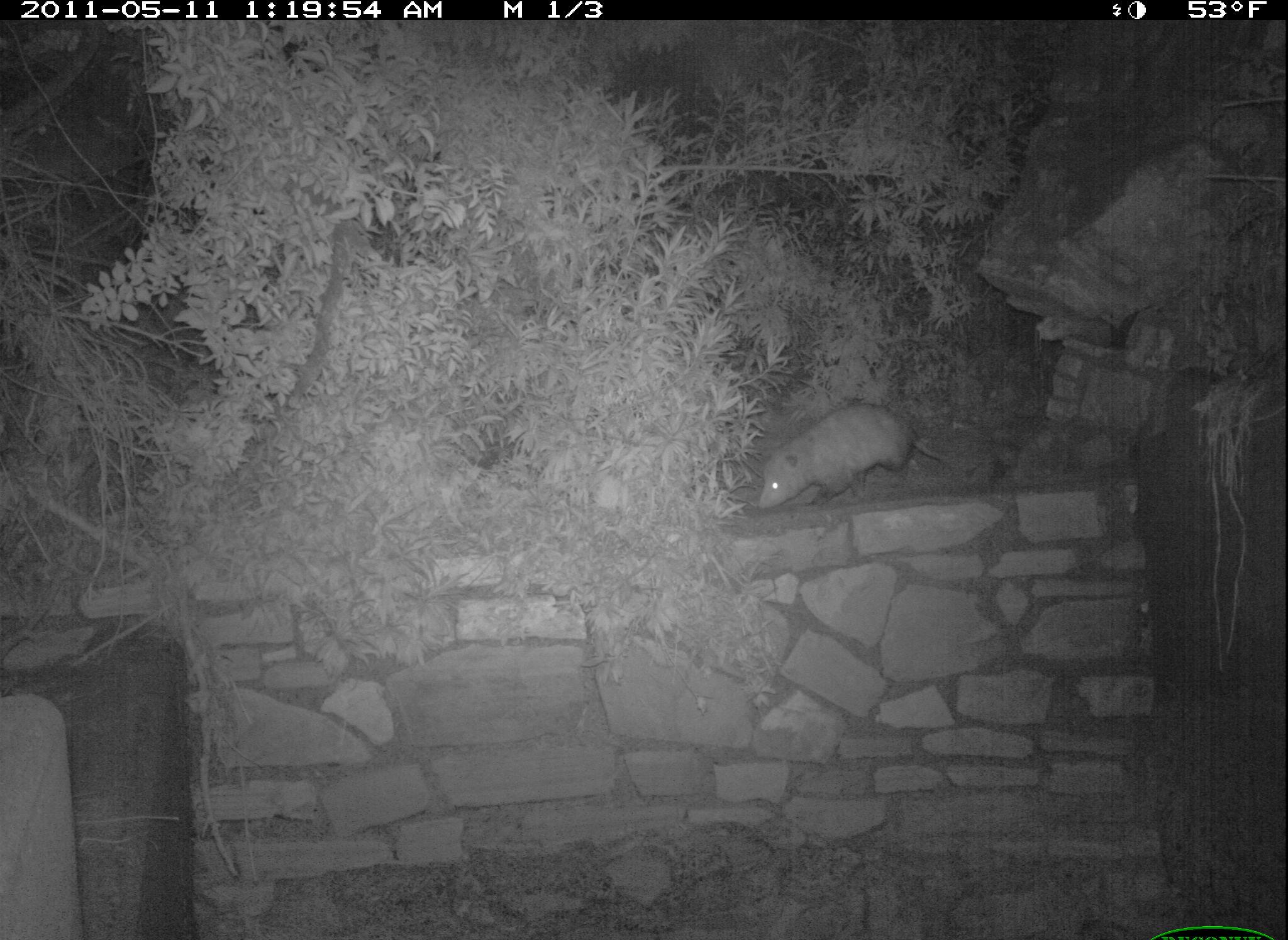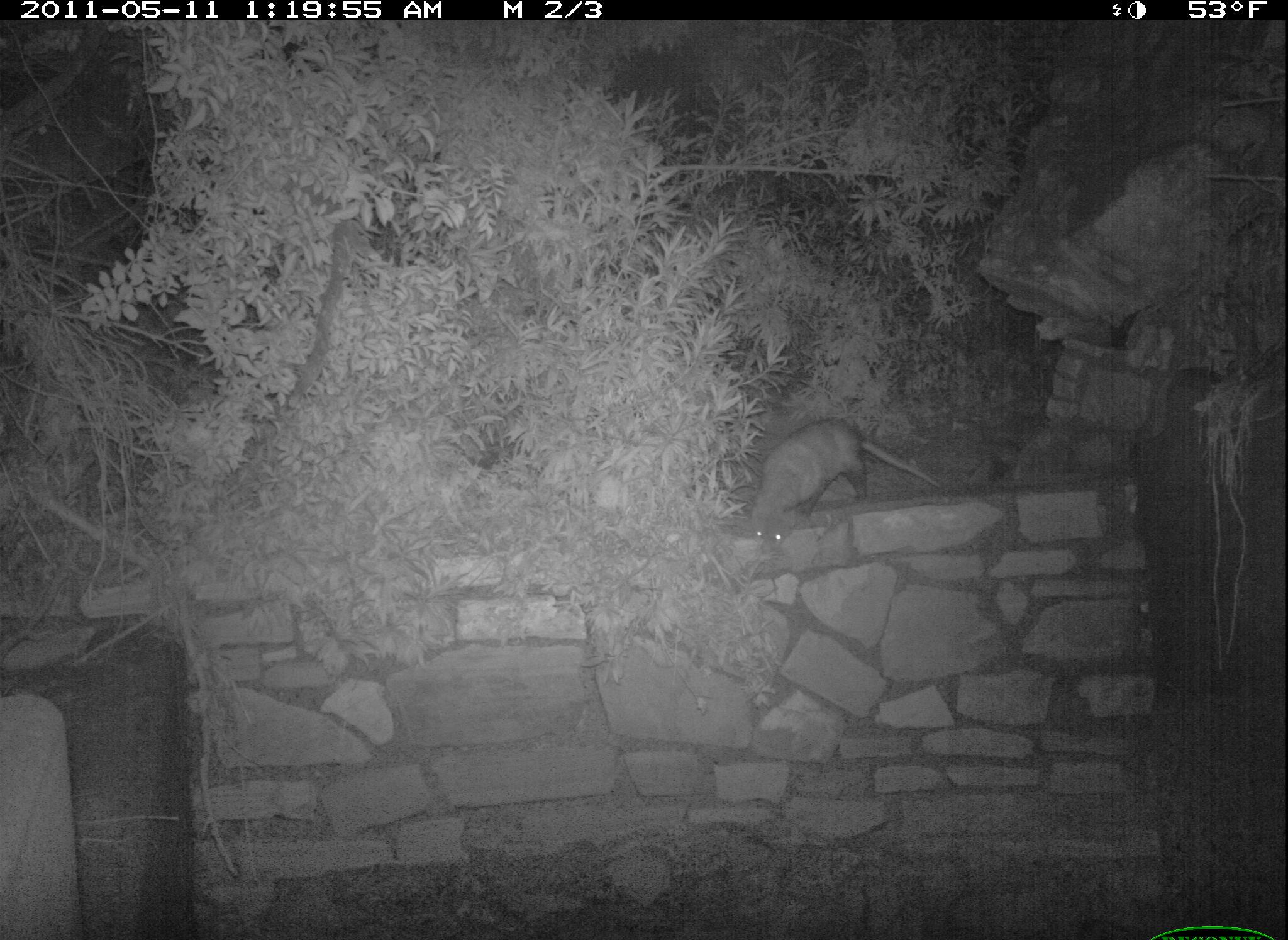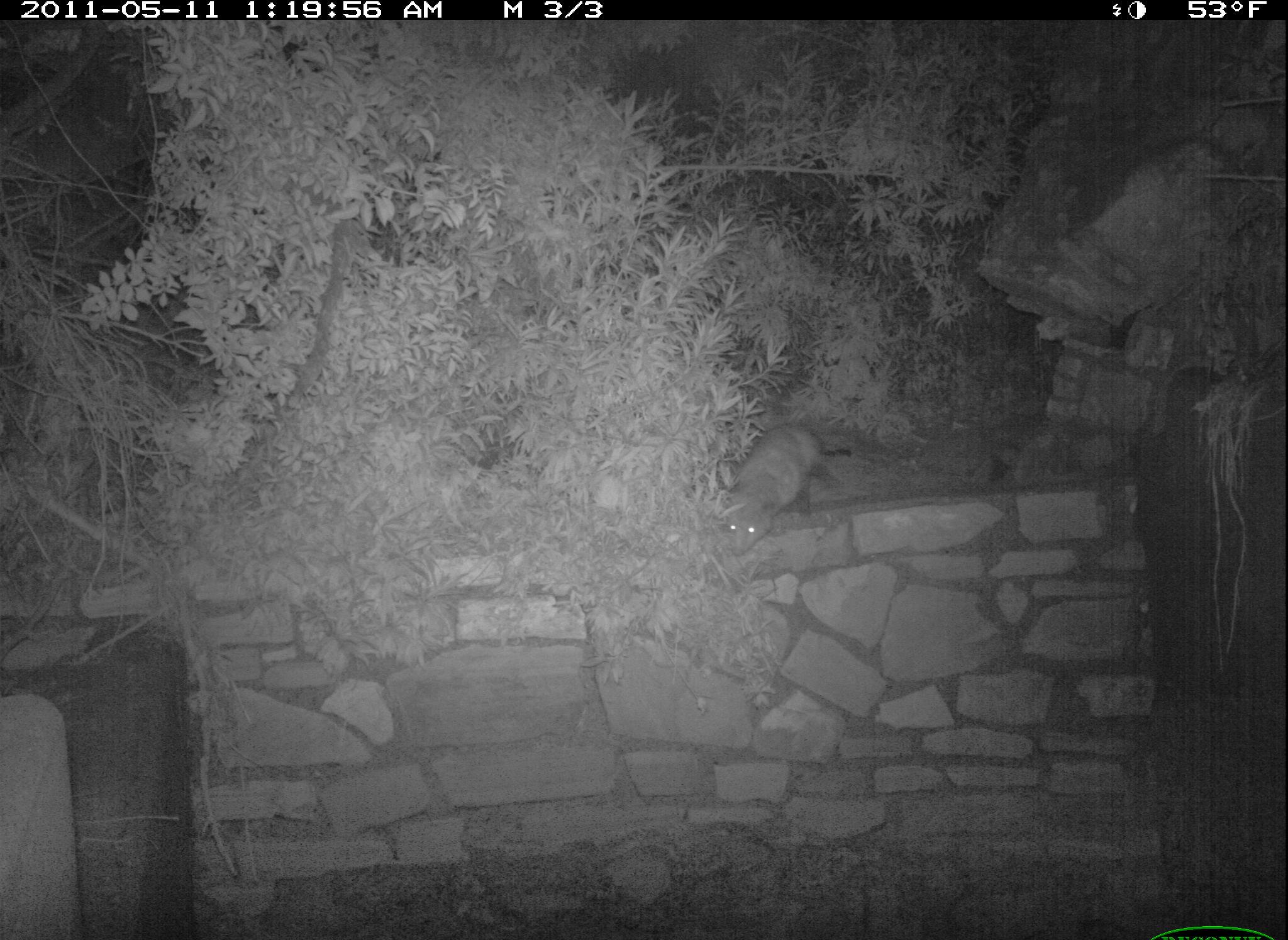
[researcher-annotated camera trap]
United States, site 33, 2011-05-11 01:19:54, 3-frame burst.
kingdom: Animalia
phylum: Chordata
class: Mammalia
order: Didelphimorphia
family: Didelphidae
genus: Didelphis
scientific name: Didelphis virginiana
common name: virginia opossum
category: opossum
Opossum (virginia opossum) (Didelphis virginiana).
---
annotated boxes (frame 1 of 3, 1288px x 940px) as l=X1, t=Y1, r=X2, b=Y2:
opossum: l=749, t=396, r=974, b=527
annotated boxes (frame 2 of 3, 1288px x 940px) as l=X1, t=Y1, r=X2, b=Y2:
opossum: l=729, t=416, r=947, b=552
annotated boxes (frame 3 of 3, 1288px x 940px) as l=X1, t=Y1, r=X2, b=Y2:
opossum: l=691, t=403, r=836, b=569